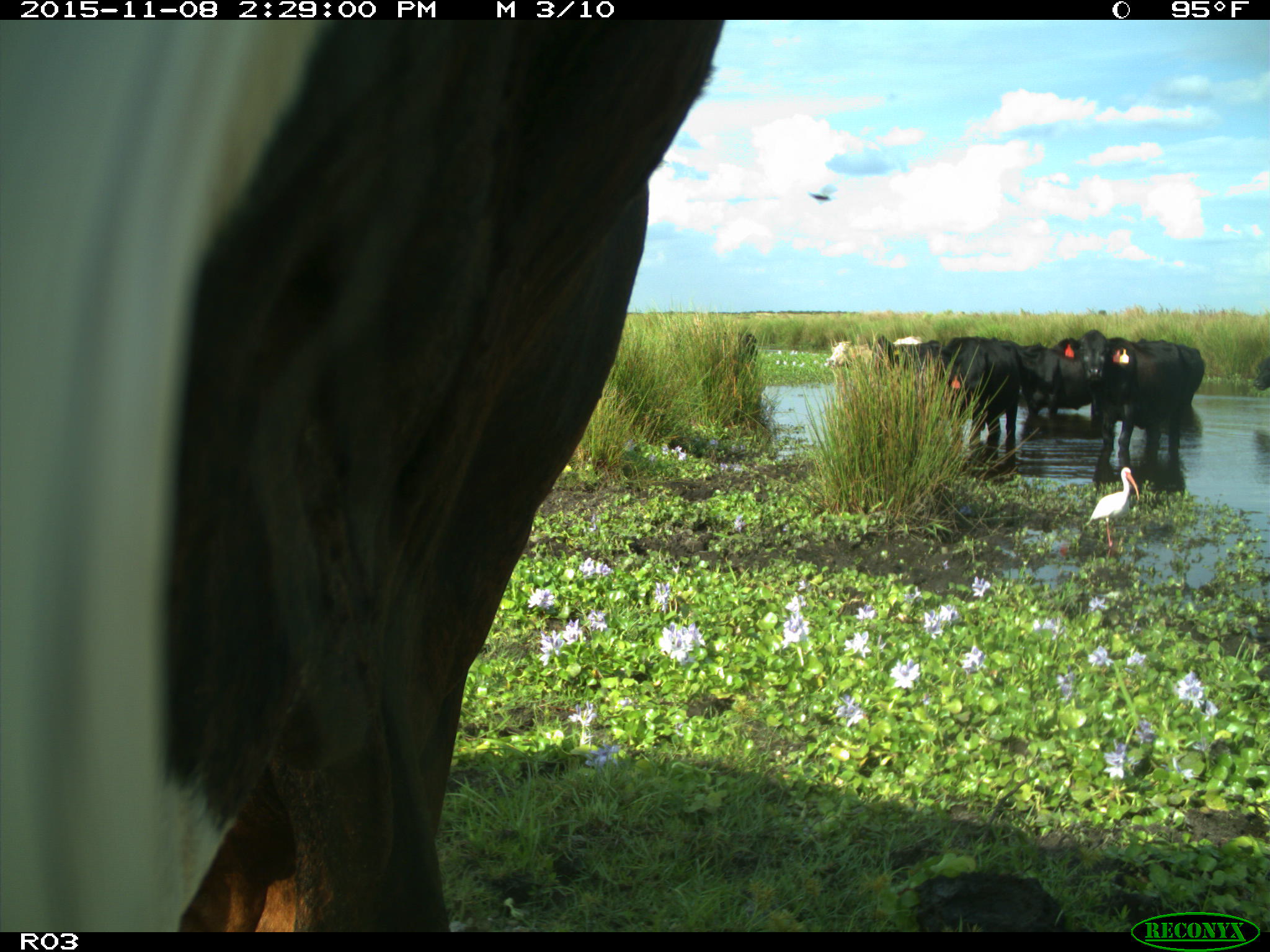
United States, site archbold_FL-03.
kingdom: Animalia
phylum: Chordata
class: Mammalia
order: Artiodactyla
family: Bovidae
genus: Bos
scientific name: Bos taurus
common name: domestic cow